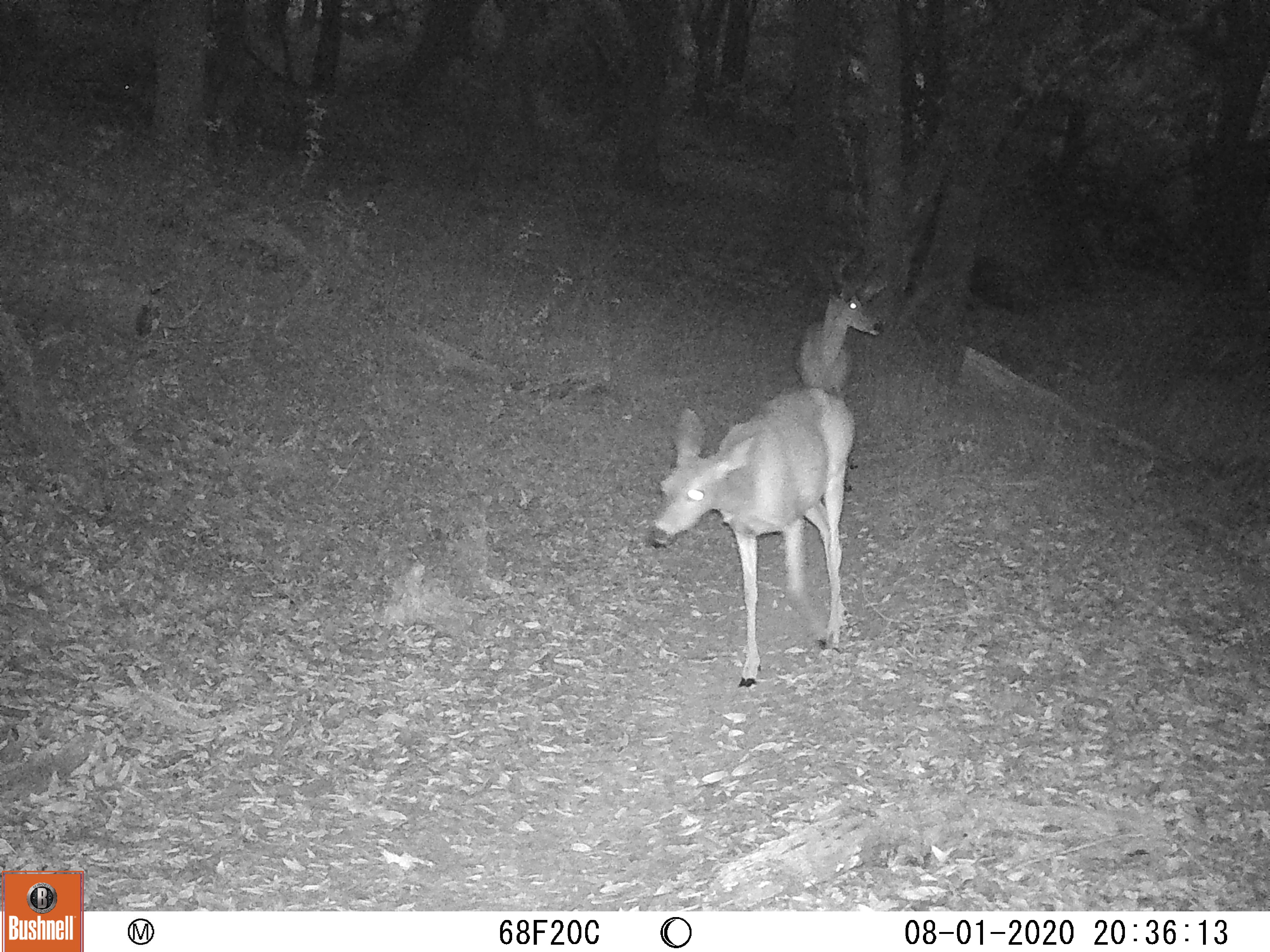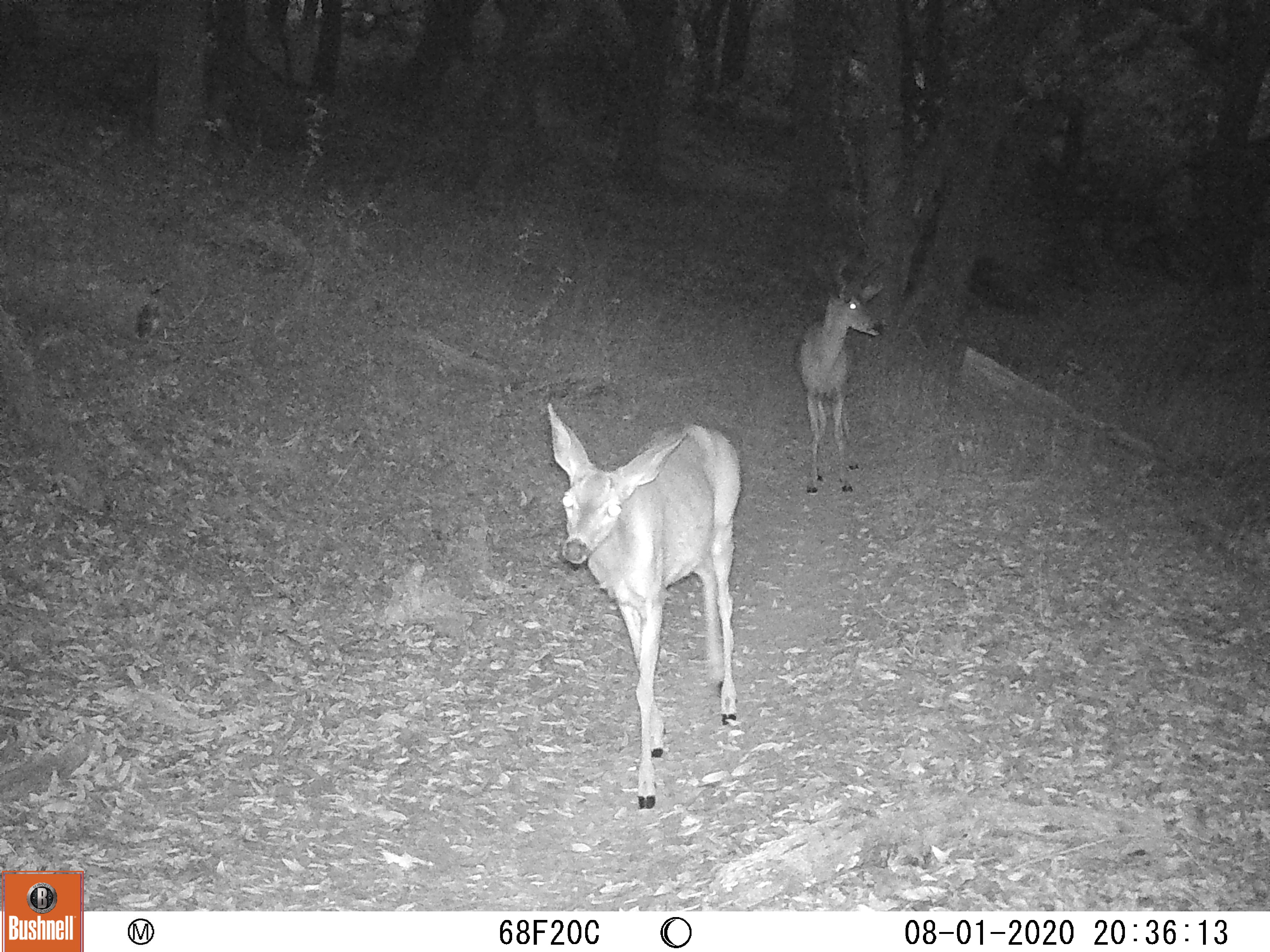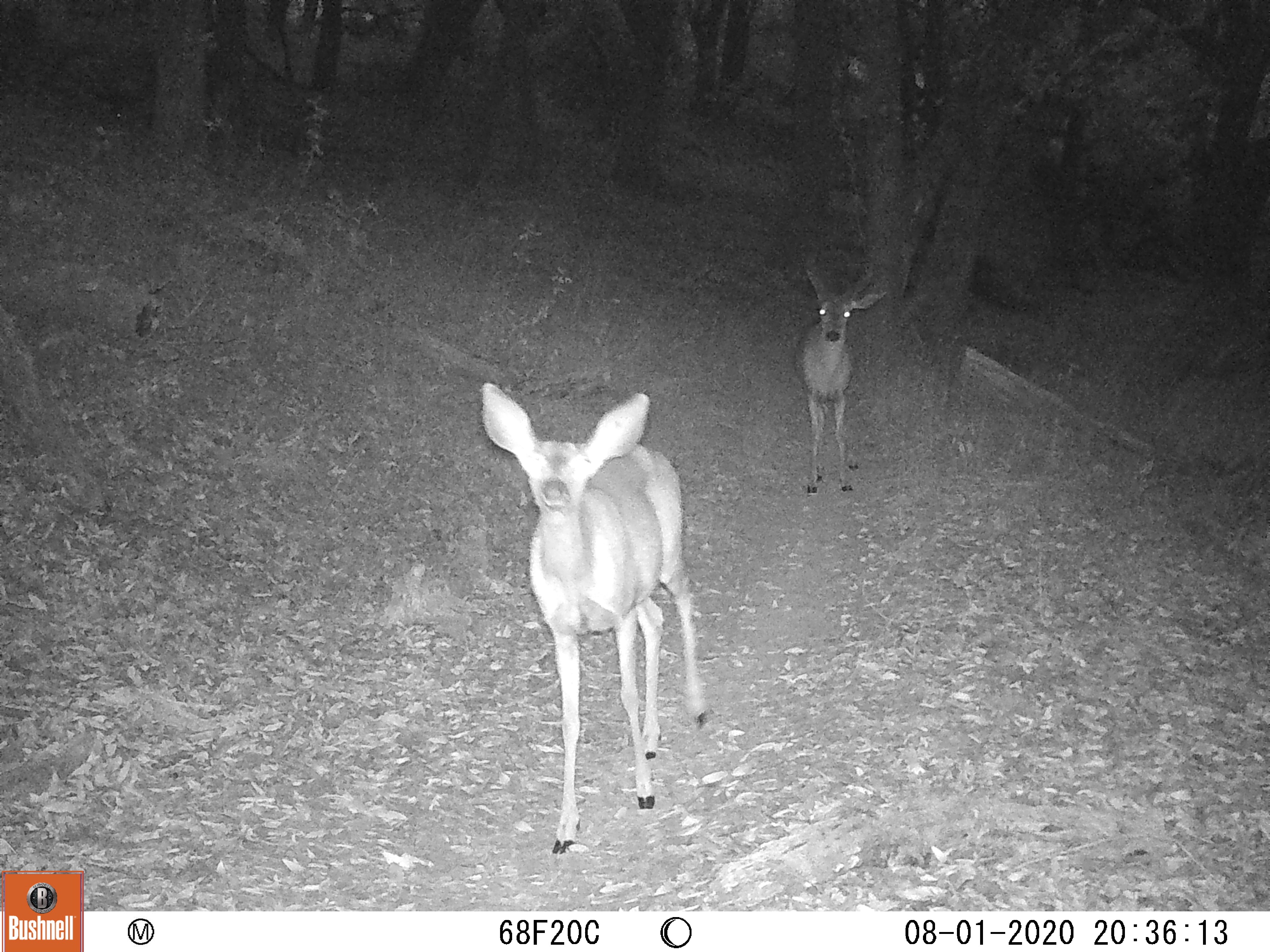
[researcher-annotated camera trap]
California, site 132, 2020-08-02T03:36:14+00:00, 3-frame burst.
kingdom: Animalia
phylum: Chordata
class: Mammalia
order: Artiodactyla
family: Cervidae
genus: Odocoileus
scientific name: Odocoileus hemionus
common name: mule deer